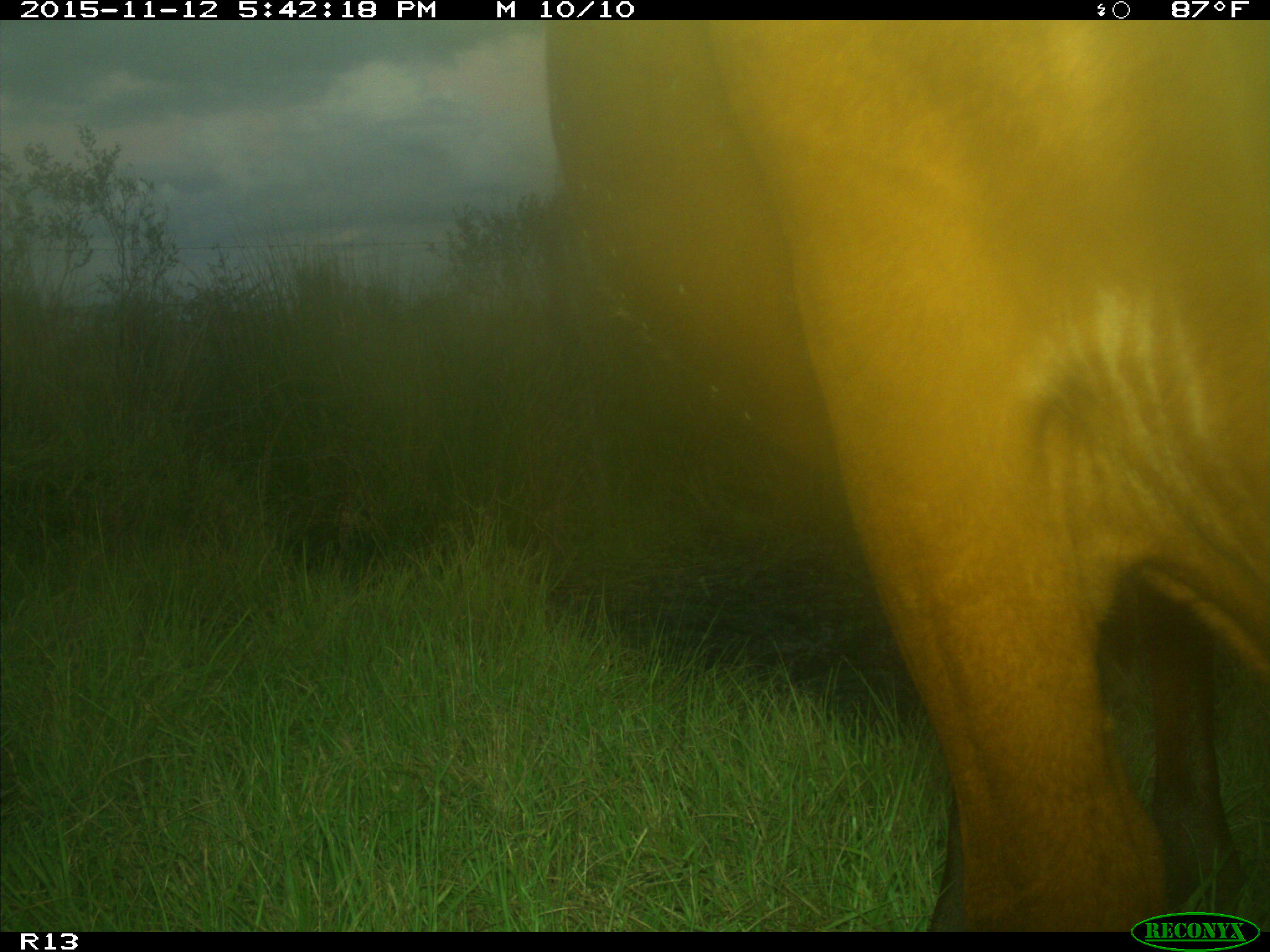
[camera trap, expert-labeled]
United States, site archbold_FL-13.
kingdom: Animalia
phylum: Chordata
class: Mammalia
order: Artiodactyla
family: Bovidae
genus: Bos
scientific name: Bos taurus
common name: domestic cow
Bos taurus (domestic cow).